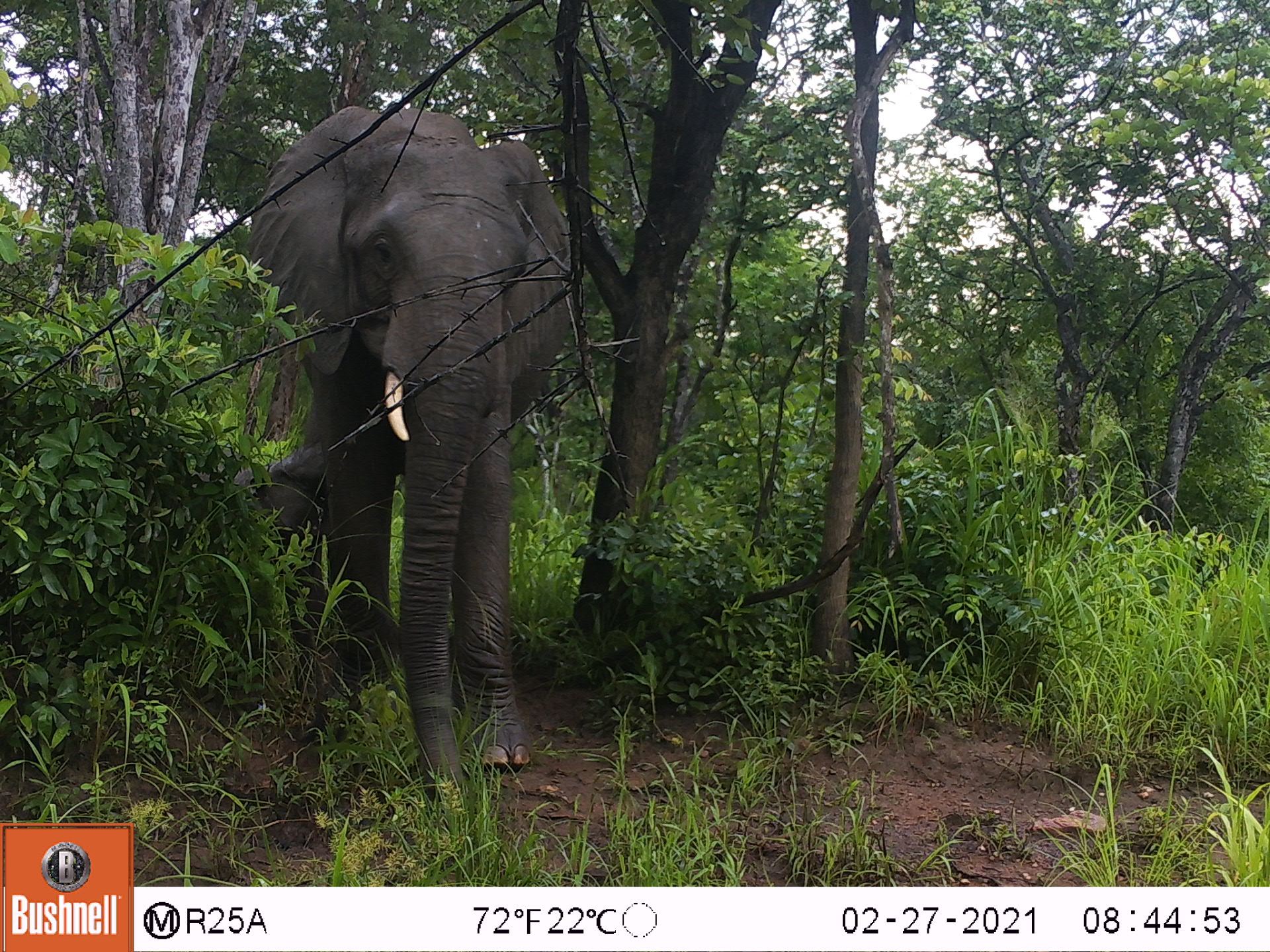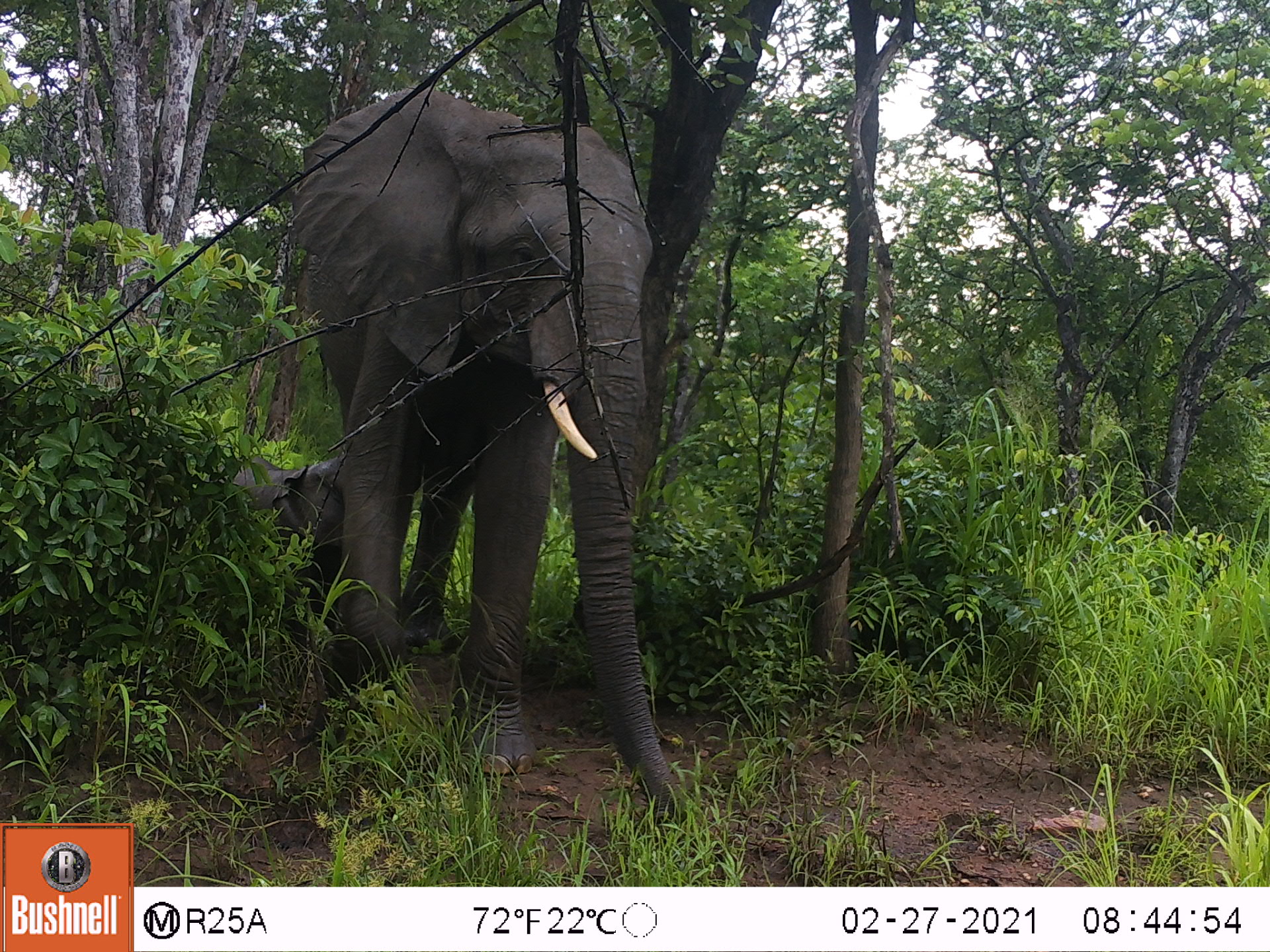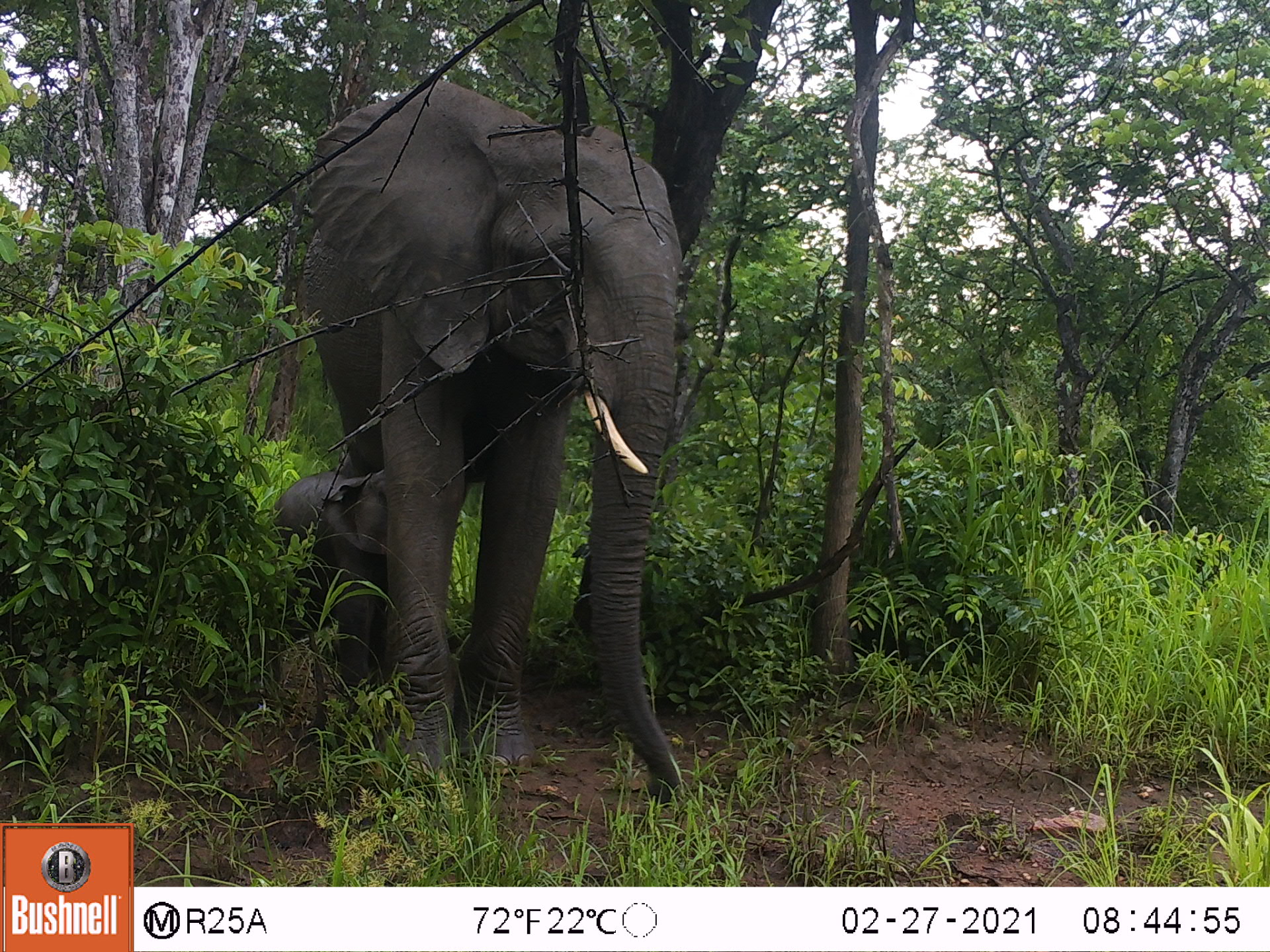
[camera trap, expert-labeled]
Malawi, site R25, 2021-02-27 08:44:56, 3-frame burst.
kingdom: Animalia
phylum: Chordata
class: Mammalia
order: Proboscidea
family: Elephantidae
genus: Loxodonta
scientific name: Loxodonta africana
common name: african savanna elephant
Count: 2.